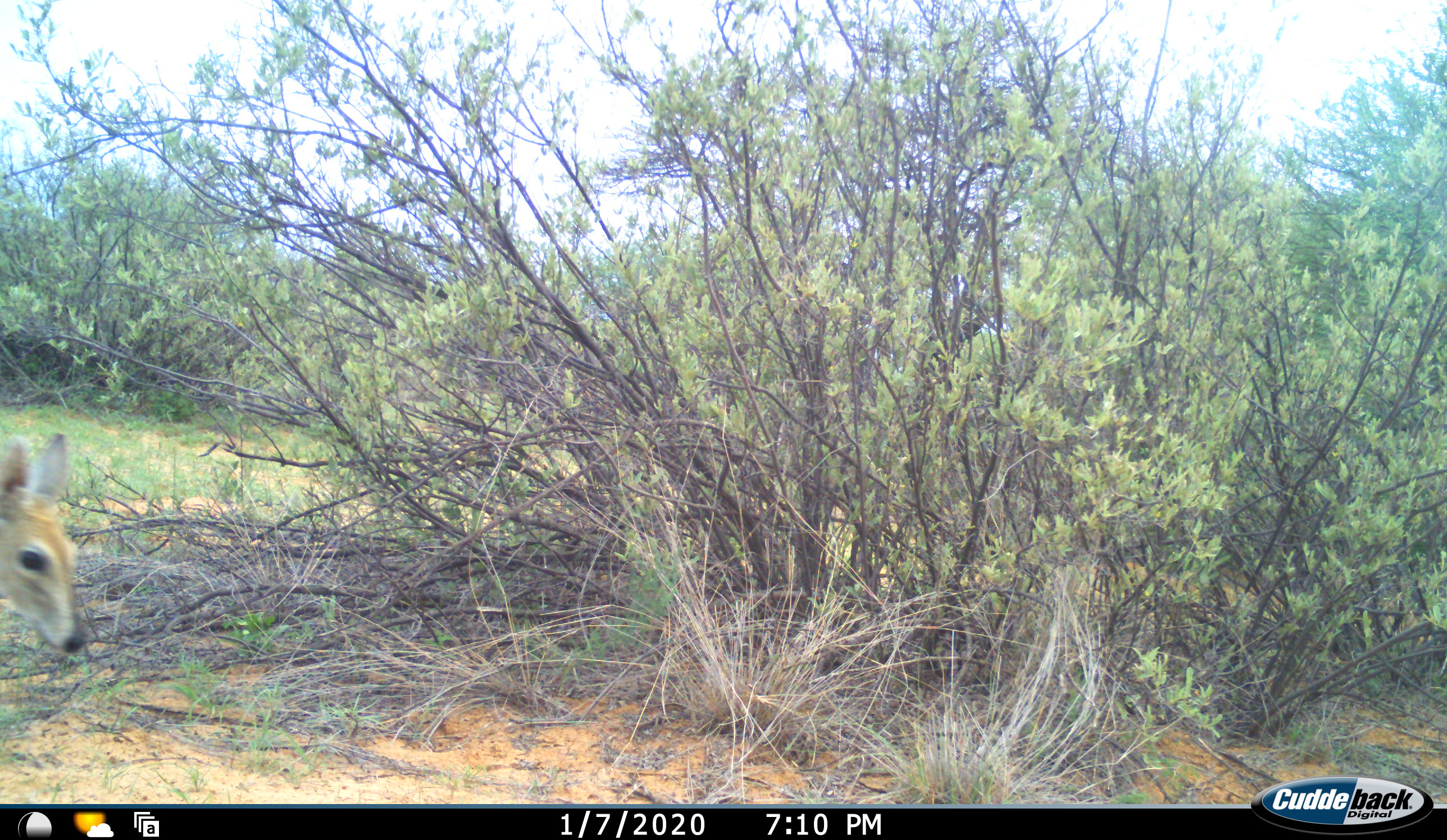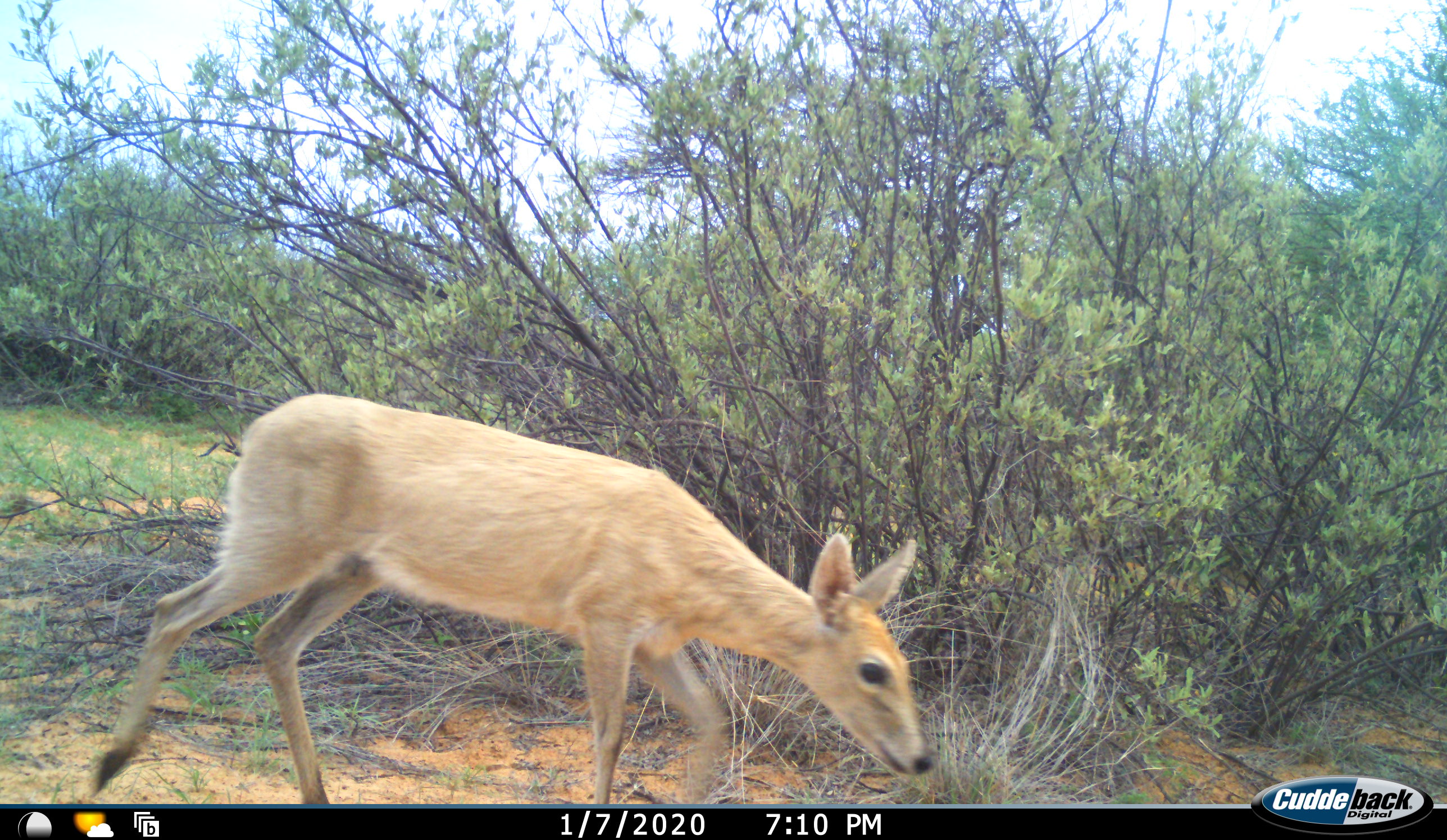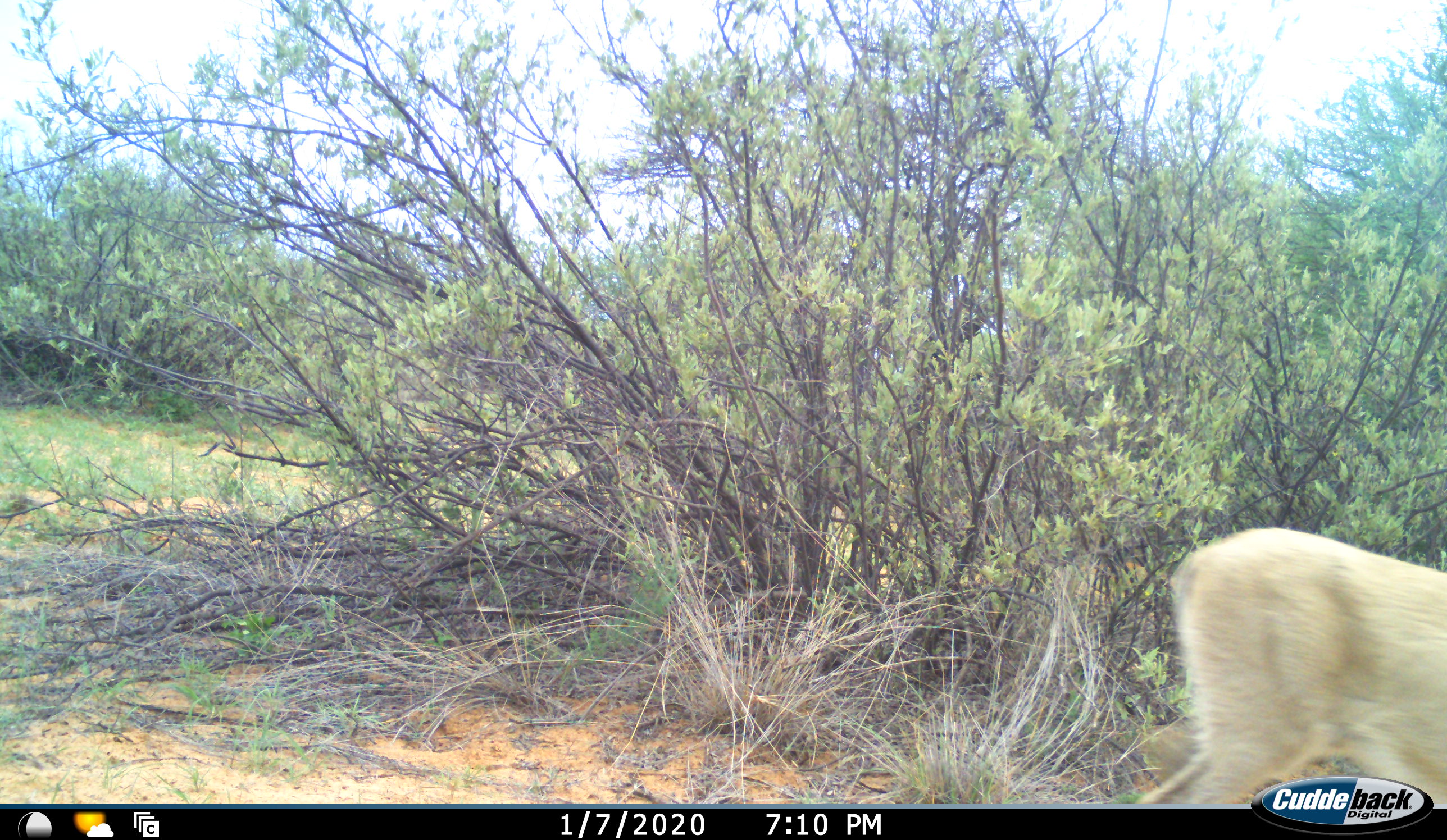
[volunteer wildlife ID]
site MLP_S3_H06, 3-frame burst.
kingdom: Animalia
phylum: Chordata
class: Mammalia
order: Artiodactyla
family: Bovidae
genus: Raphicerus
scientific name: Raphicerus campestris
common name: steenbok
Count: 1.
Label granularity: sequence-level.